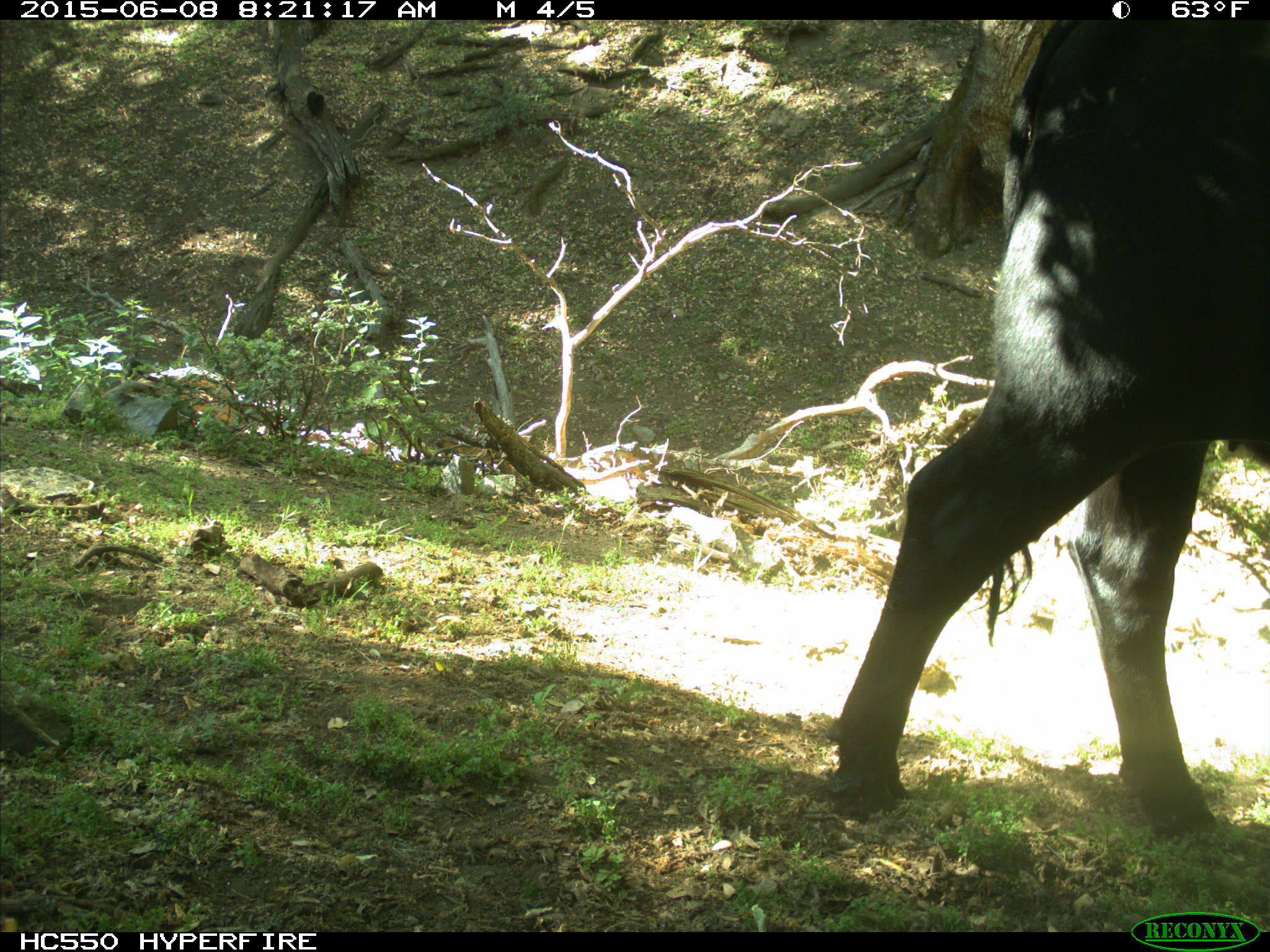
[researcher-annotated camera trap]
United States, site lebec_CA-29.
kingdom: Animalia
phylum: Chordata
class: Mammalia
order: Artiodactyla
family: Bovidae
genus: Bos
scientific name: Bos taurus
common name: domestic cow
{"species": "Bos taurus (domestic cow)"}